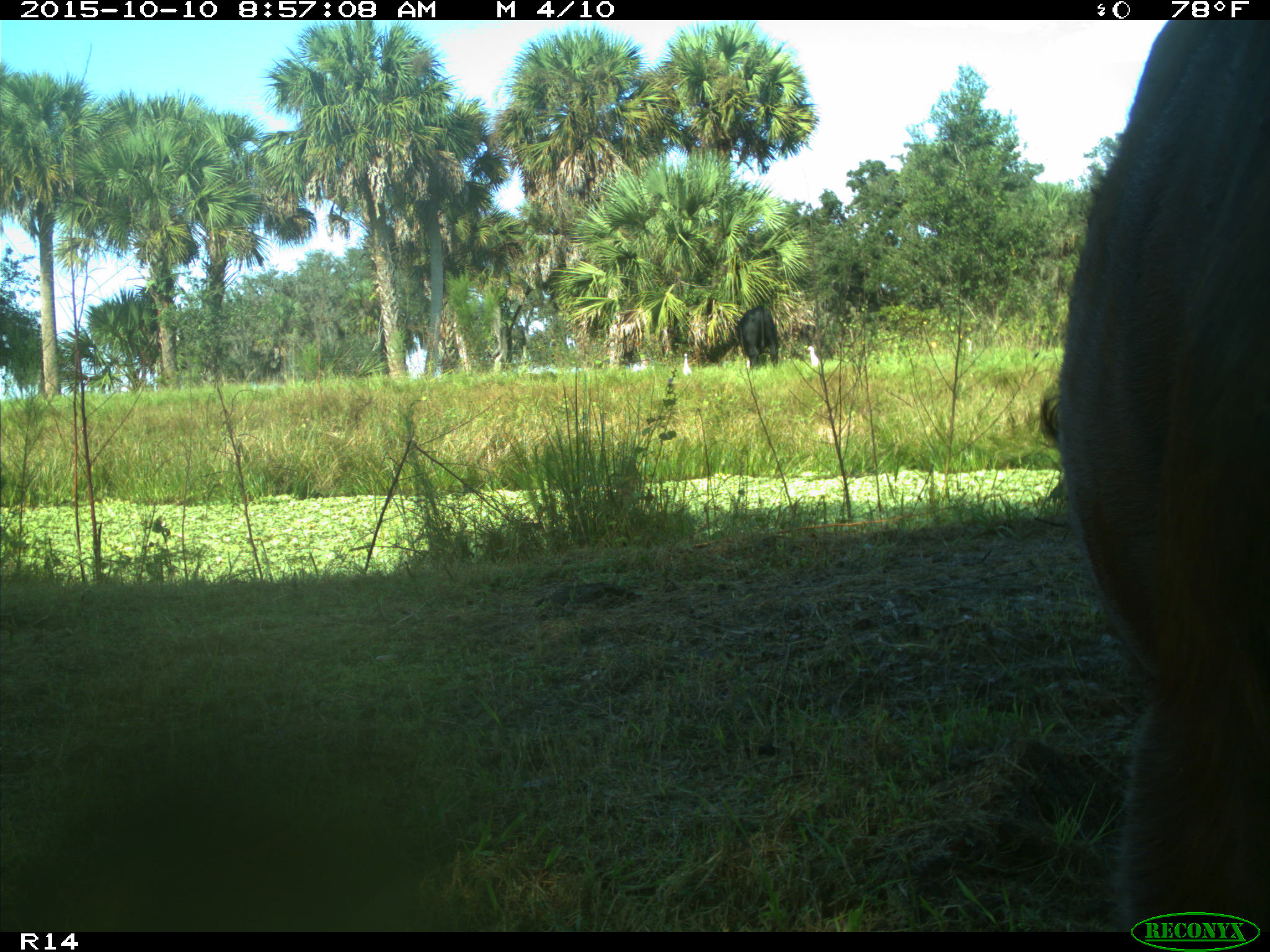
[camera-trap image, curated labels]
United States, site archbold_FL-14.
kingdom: Animalia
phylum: Chordata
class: Mammalia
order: Artiodactyla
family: Bovidae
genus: Bos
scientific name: Bos taurus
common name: domestic cow